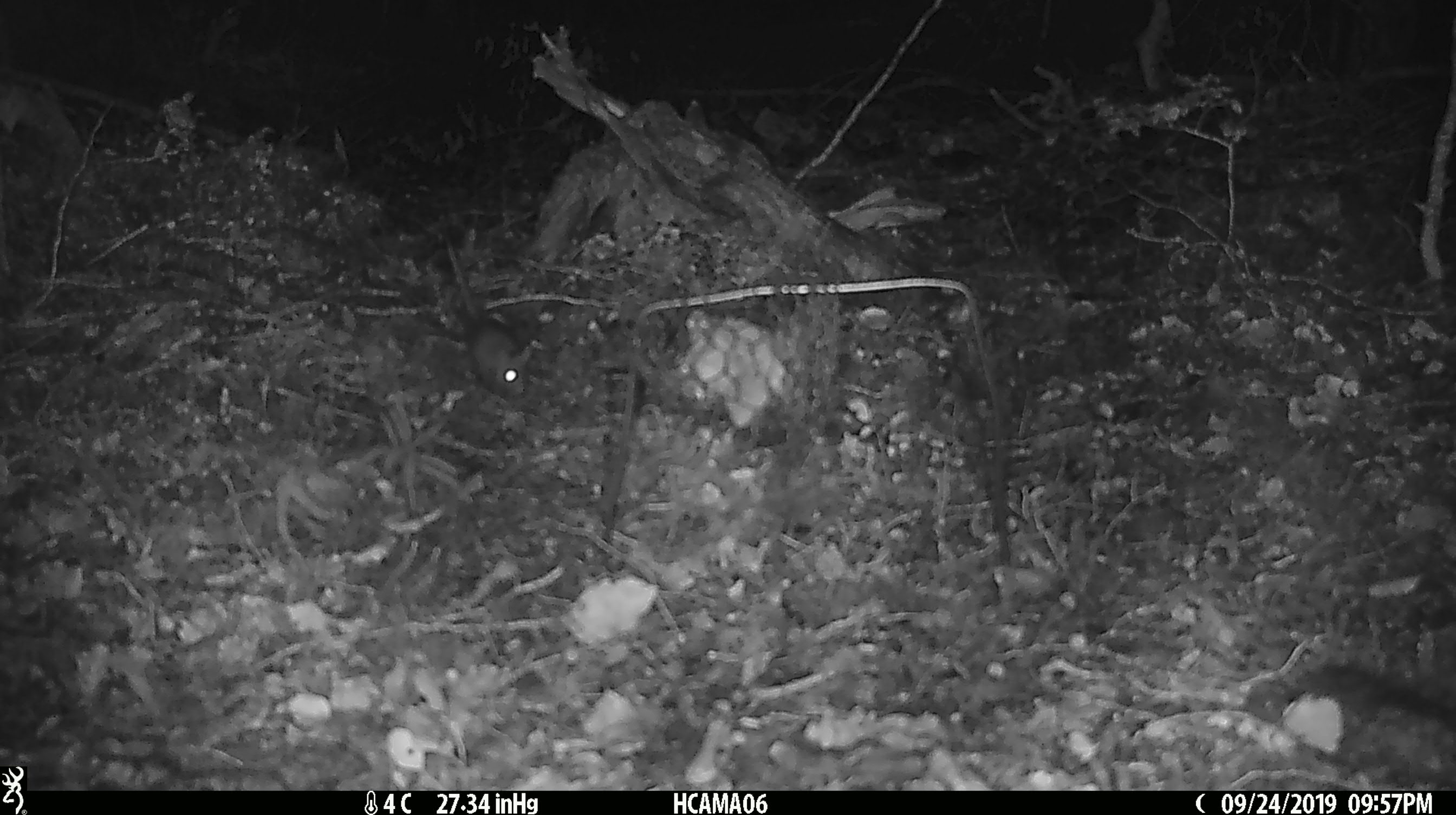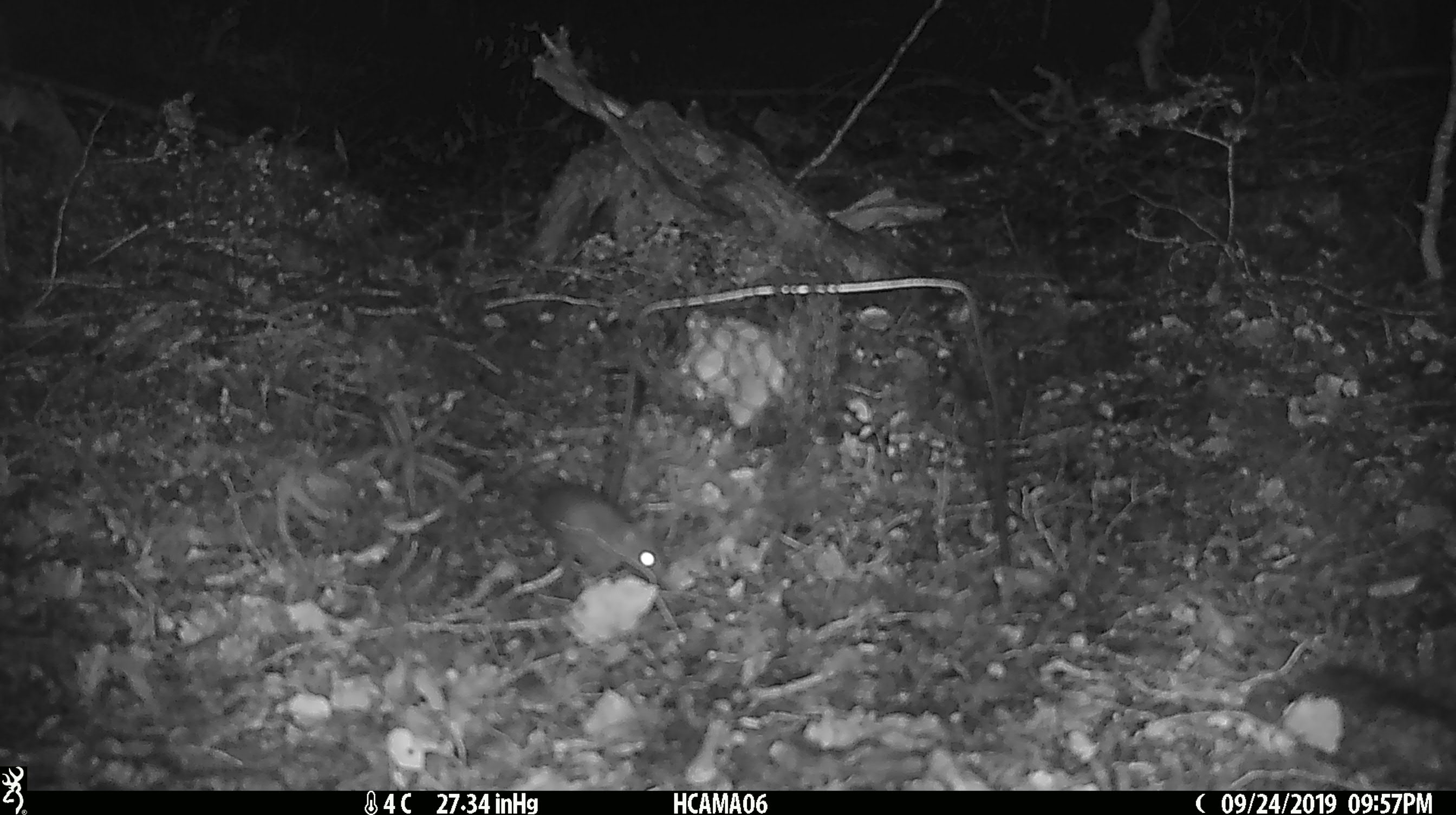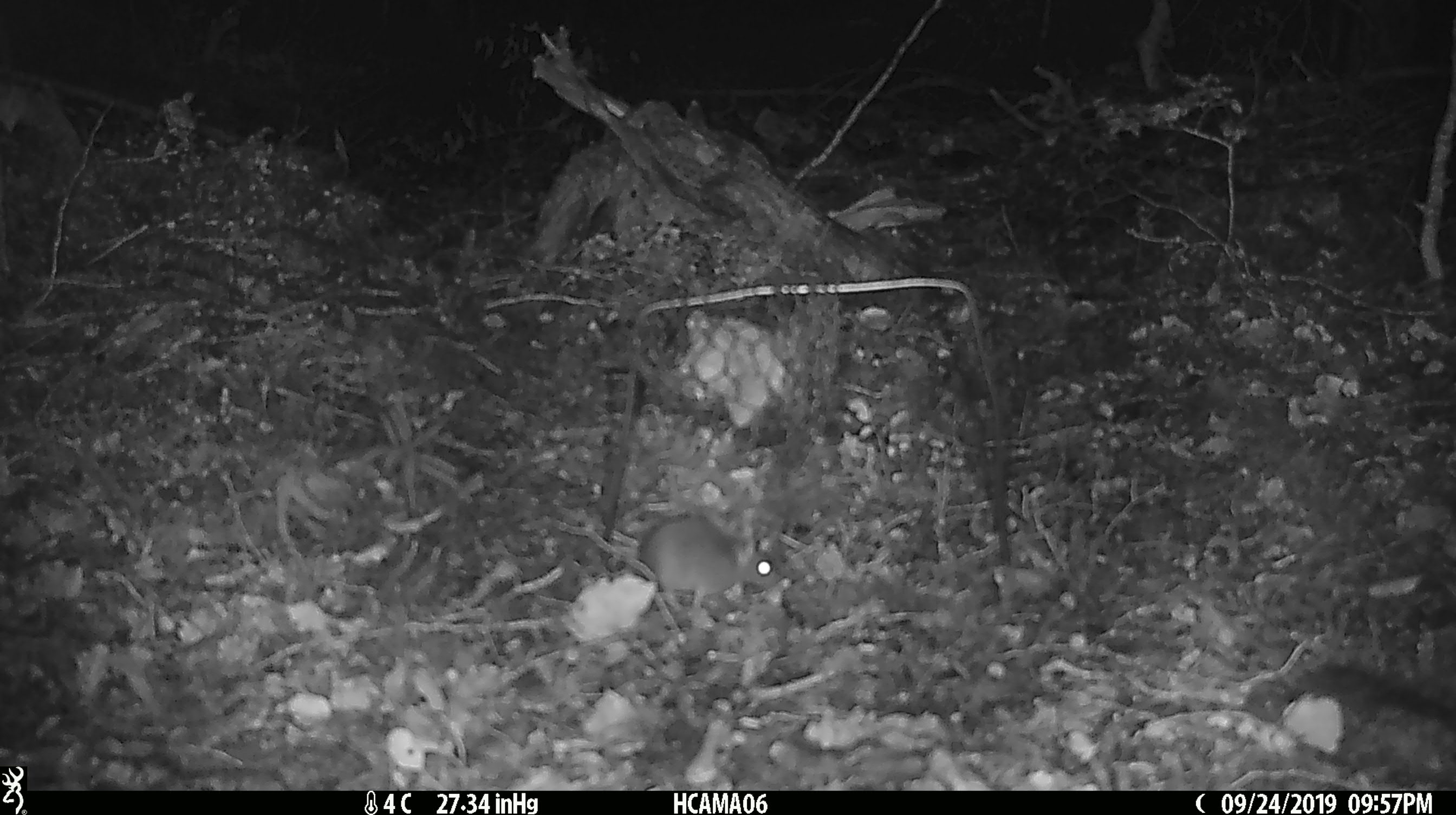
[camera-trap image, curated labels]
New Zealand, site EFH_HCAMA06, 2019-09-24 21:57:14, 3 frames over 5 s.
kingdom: Animalia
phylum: Chordata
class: Mammalia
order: Rodentia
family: Muridae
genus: Mus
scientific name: Mus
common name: mouse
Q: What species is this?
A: Mouse (Mus).